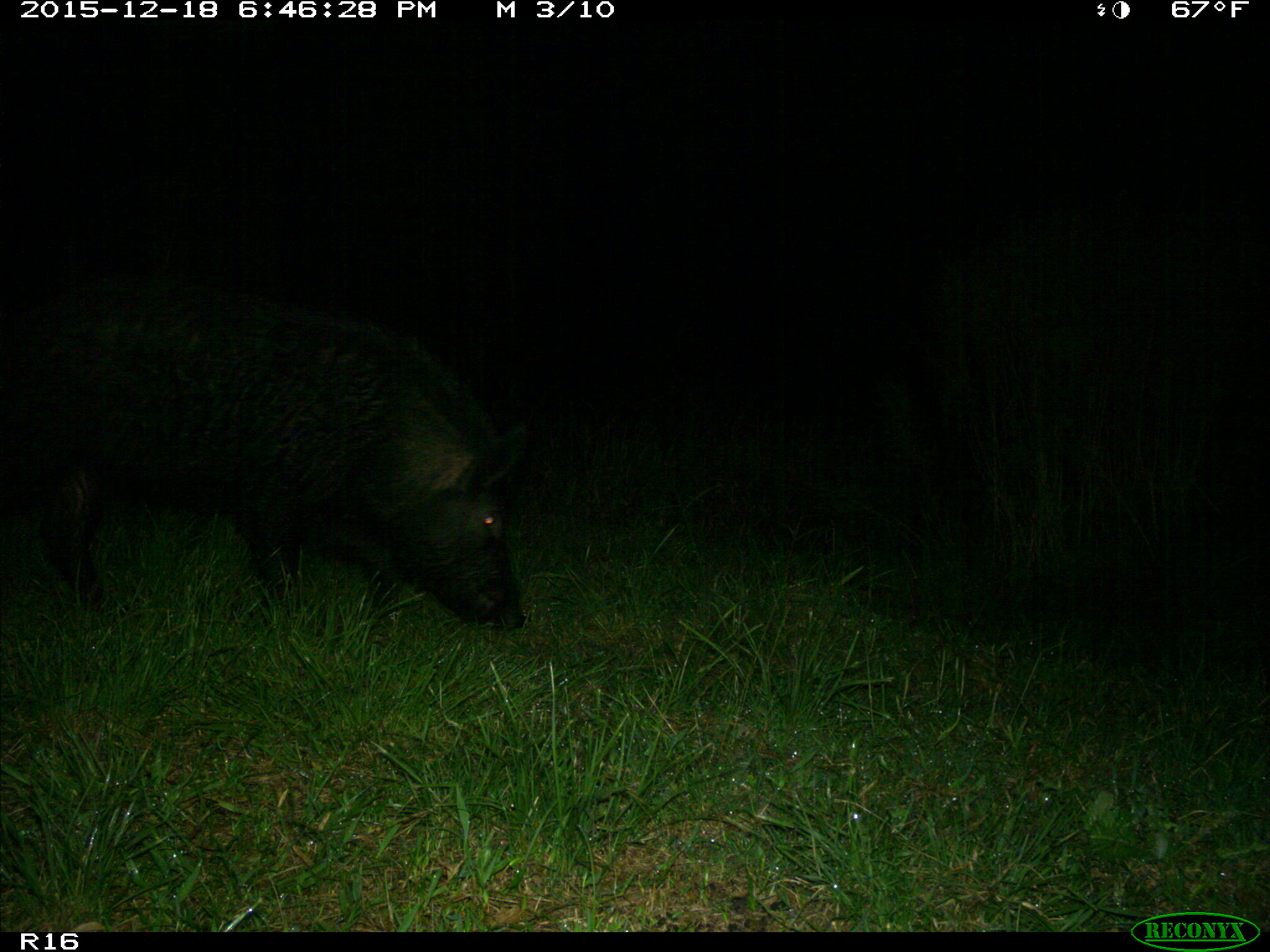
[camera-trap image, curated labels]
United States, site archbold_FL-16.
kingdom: Animalia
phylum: Chordata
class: Mammalia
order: Artiodactyla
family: Suidae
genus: Sus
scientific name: Sus scrofa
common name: wild boar